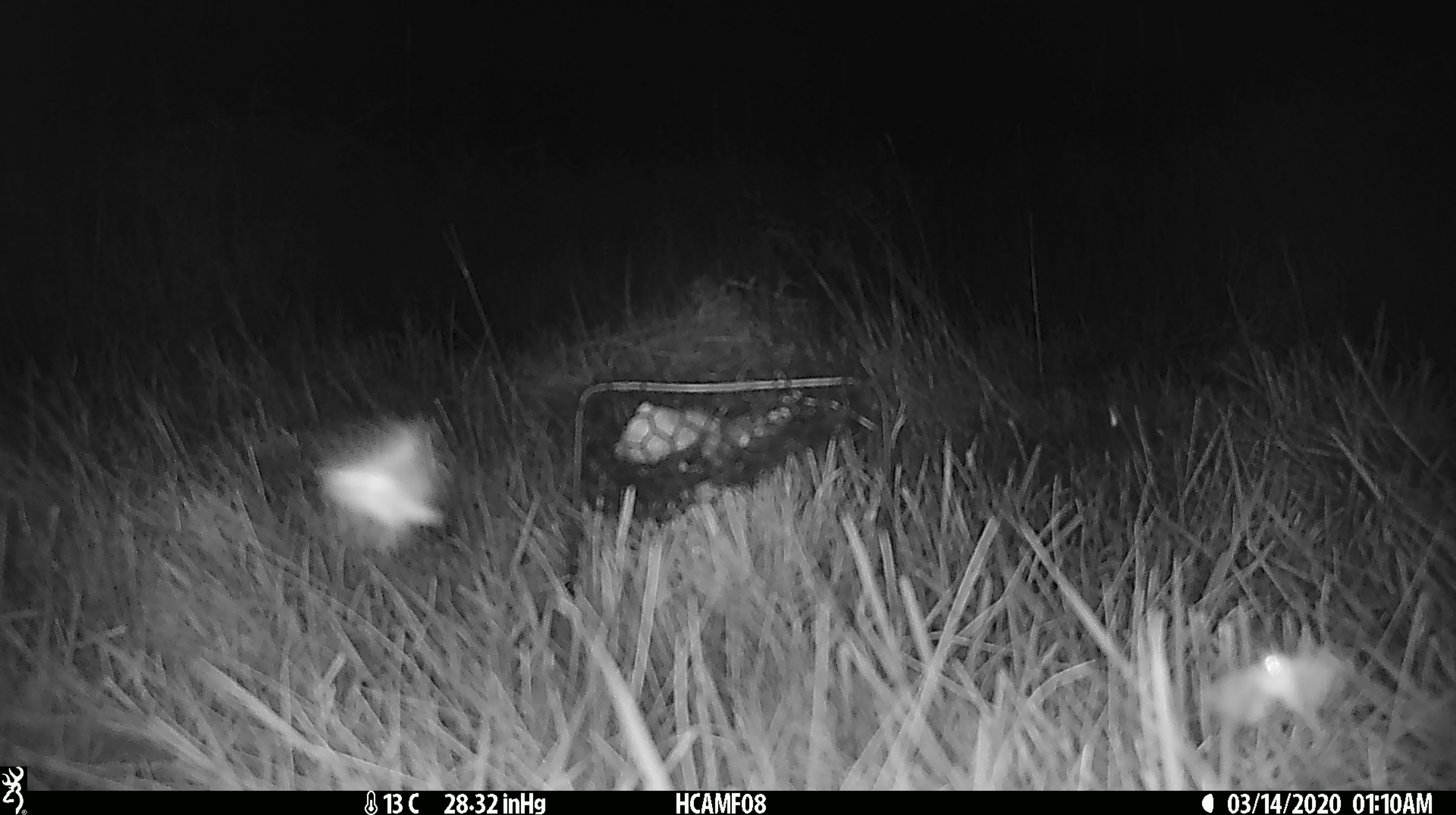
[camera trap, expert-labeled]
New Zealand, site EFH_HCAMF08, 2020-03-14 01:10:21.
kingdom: Animalia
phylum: Arthropoda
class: Insecta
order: Lepidoptera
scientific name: Lepidoptera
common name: moth